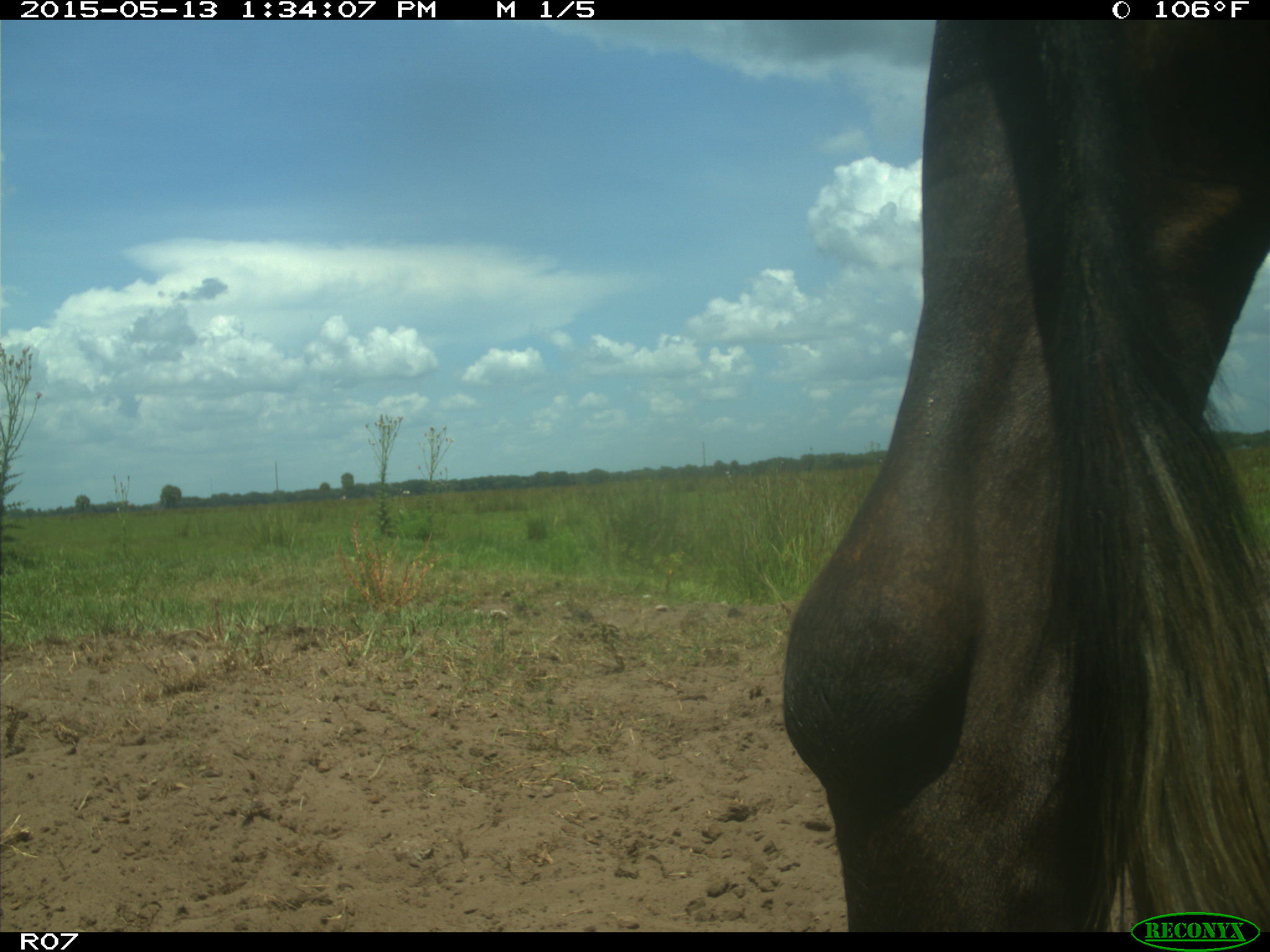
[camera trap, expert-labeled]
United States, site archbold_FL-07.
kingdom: Animalia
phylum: Chordata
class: Mammalia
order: Artiodactyla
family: Bovidae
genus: Bos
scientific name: Bos taurus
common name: domestic cow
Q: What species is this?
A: Bos taurus (domestic cow).